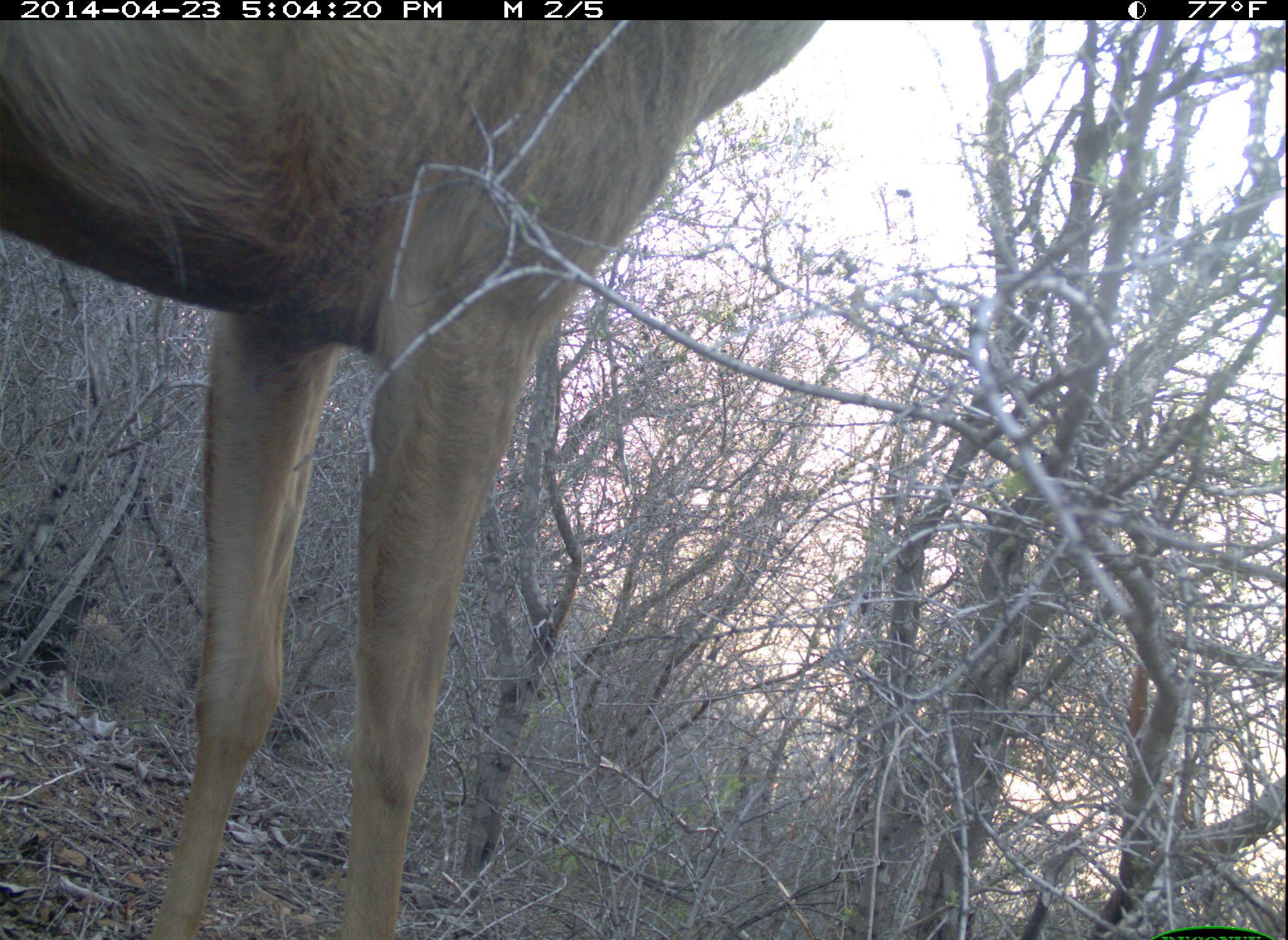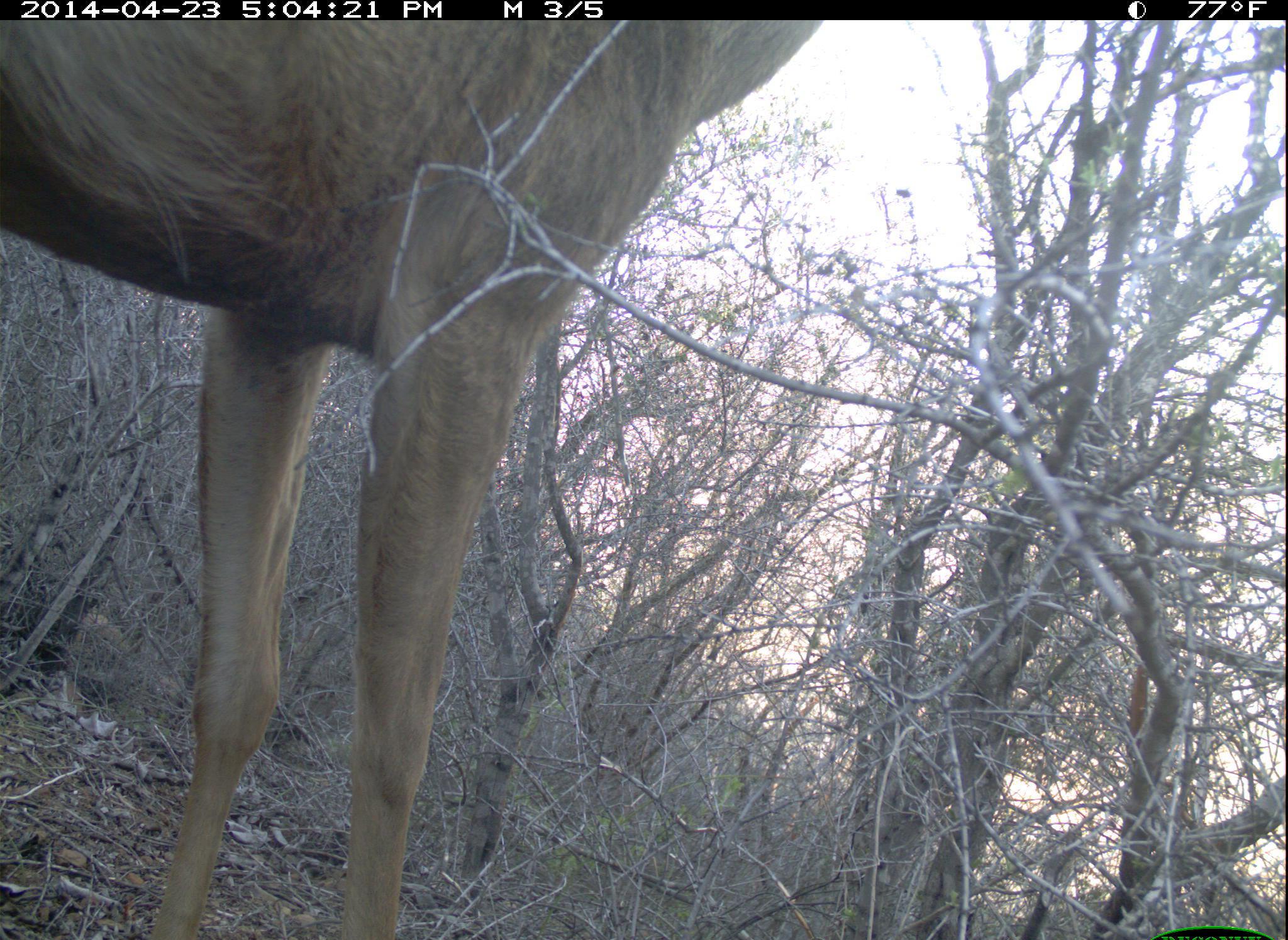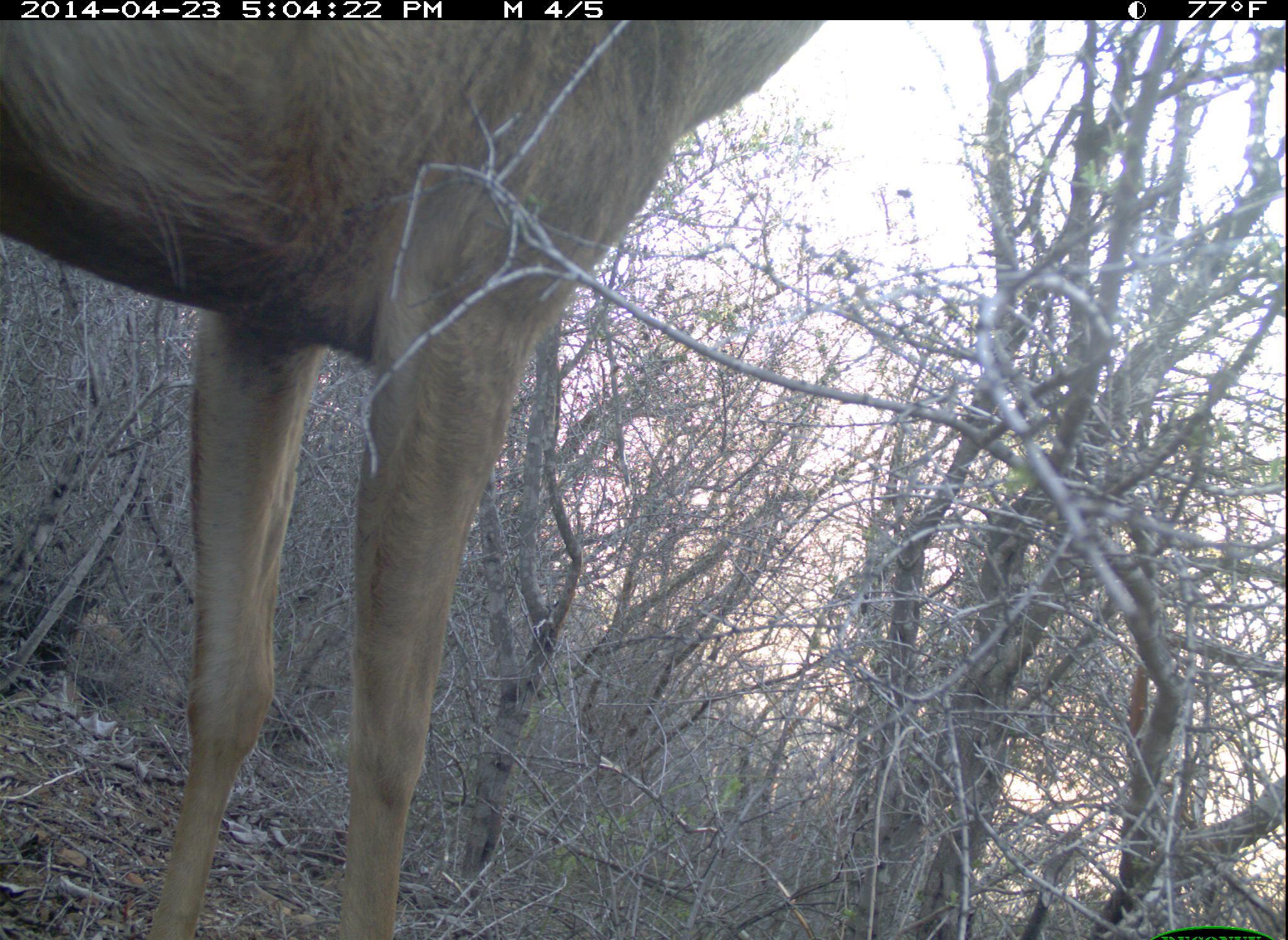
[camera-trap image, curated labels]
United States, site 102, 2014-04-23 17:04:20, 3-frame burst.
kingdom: Animalia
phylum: Chordata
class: Mammalia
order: Artiodactyla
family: Cervidae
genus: Odocoileus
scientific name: Odocoileus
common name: deer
Deer (Odocoileus).